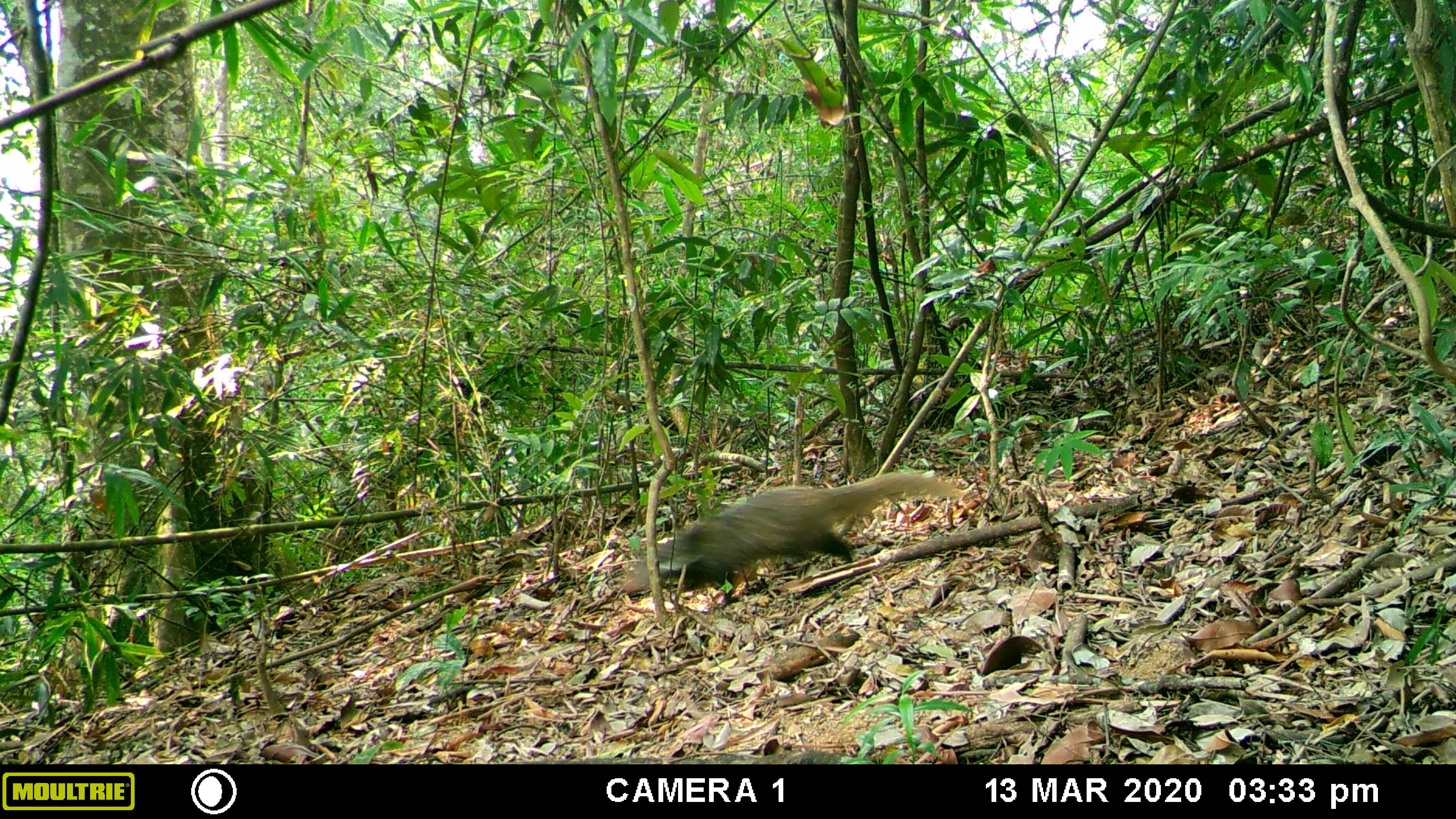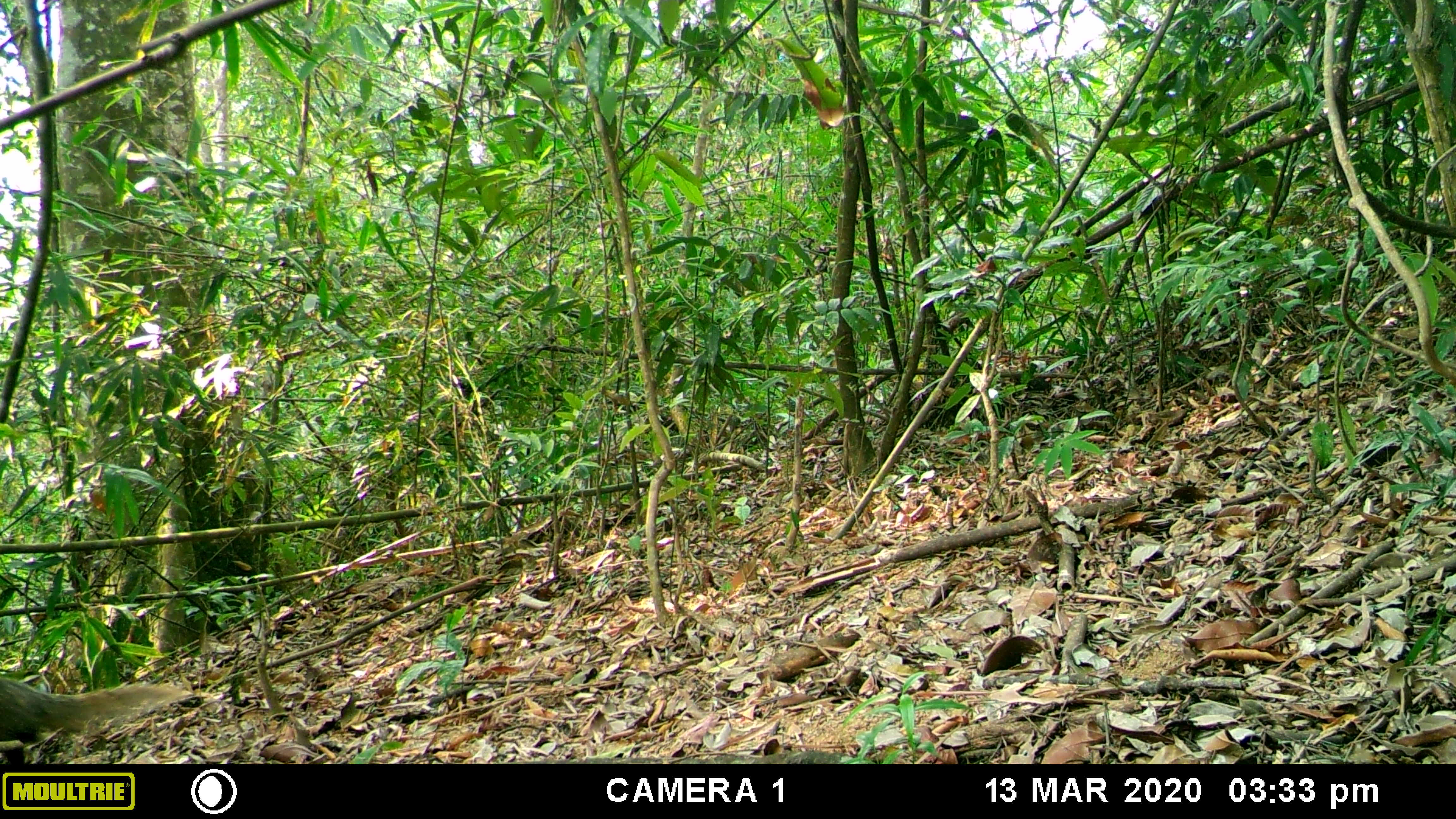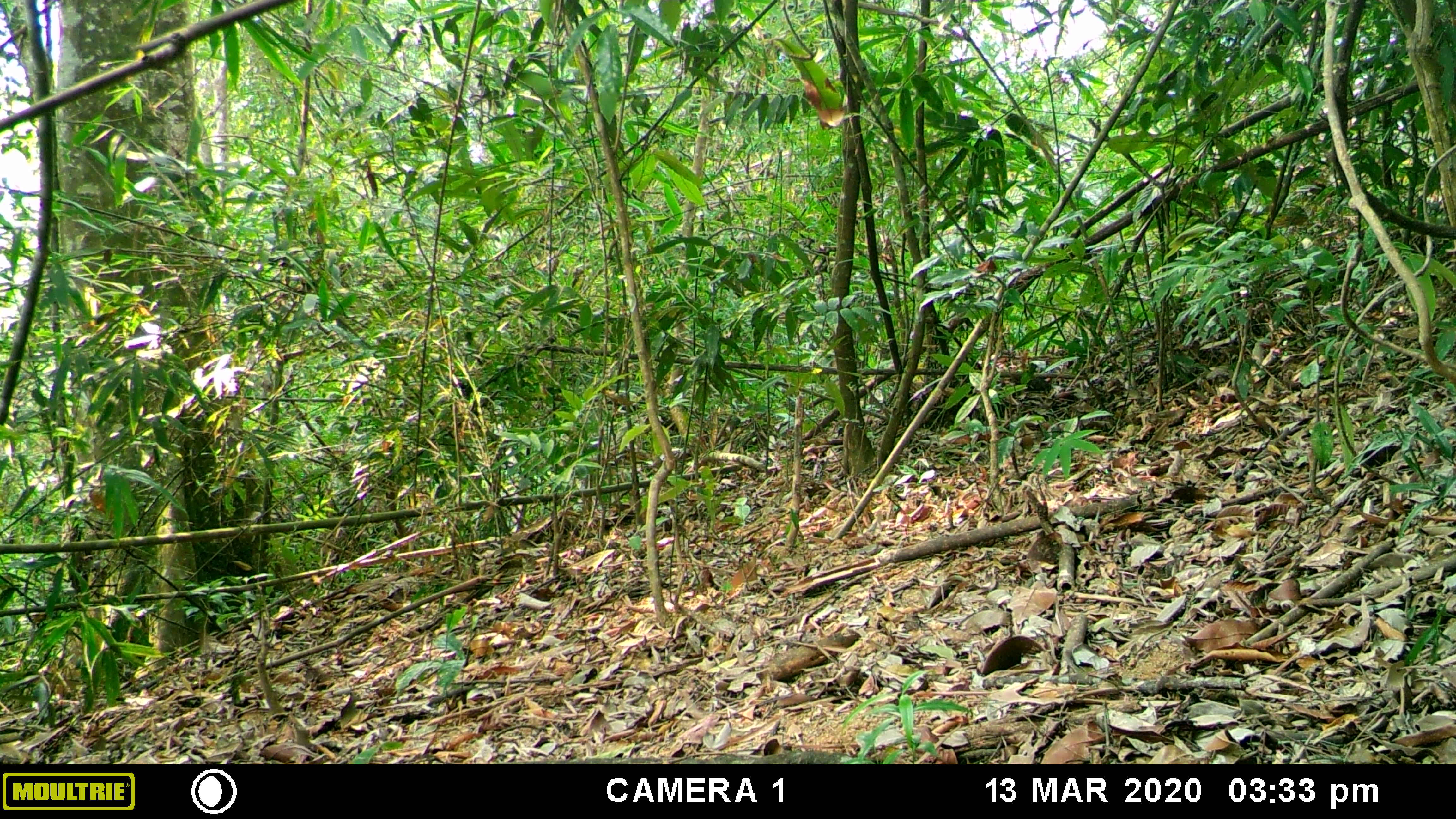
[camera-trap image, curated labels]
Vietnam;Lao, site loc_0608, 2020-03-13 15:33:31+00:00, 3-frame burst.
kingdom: Animalia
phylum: Chordata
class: Mammalia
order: Carnivora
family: Herpestidae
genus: Urva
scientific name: Urva urva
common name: crab-eating mongoose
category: crab eating mongoose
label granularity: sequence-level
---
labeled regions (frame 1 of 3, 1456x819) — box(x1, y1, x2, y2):
crab eating mongoose: box(623, 470, 957, 606)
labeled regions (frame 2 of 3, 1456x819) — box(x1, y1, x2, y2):
crab eating mongoose: box(0, 676, 193, 764)